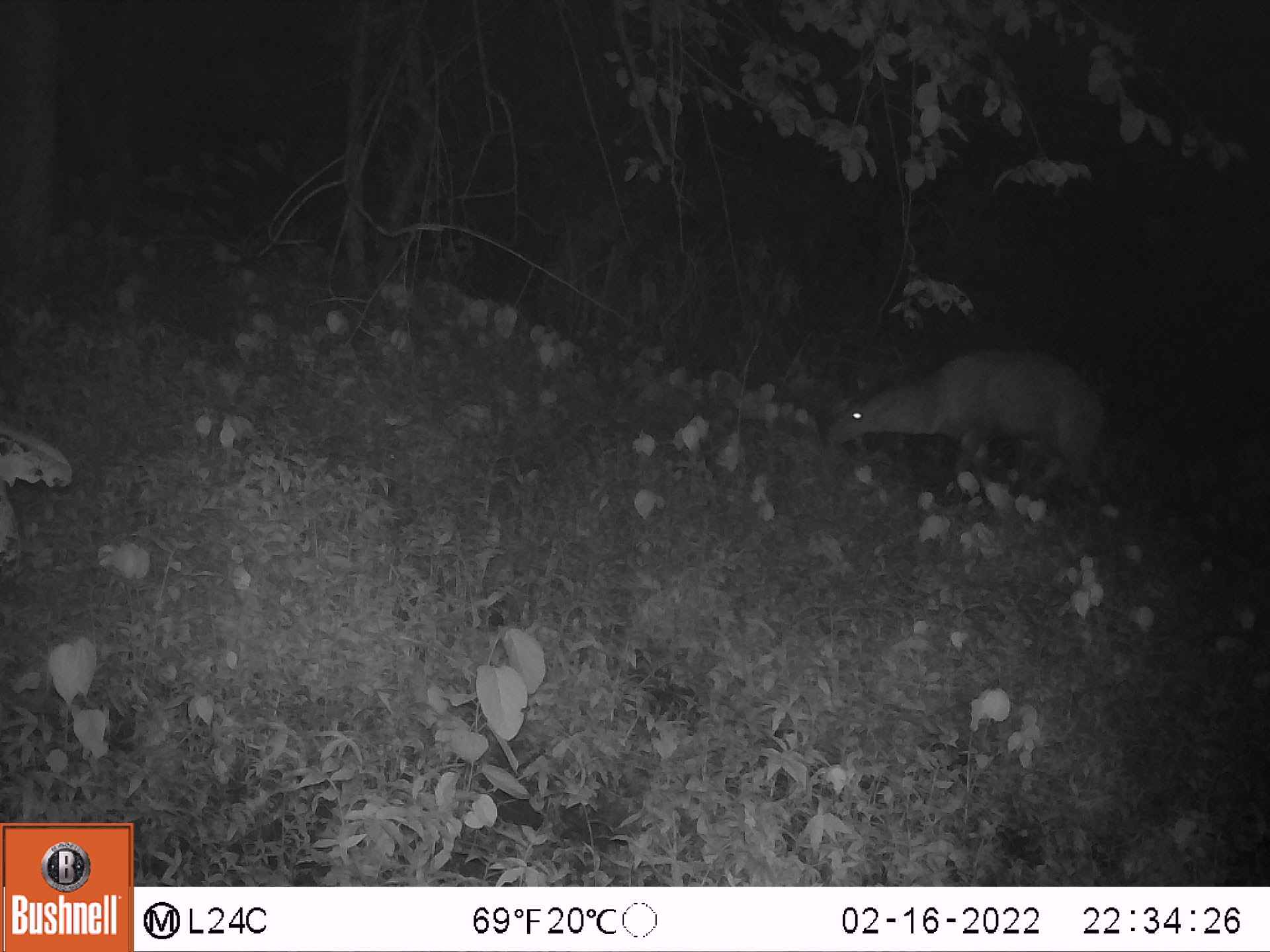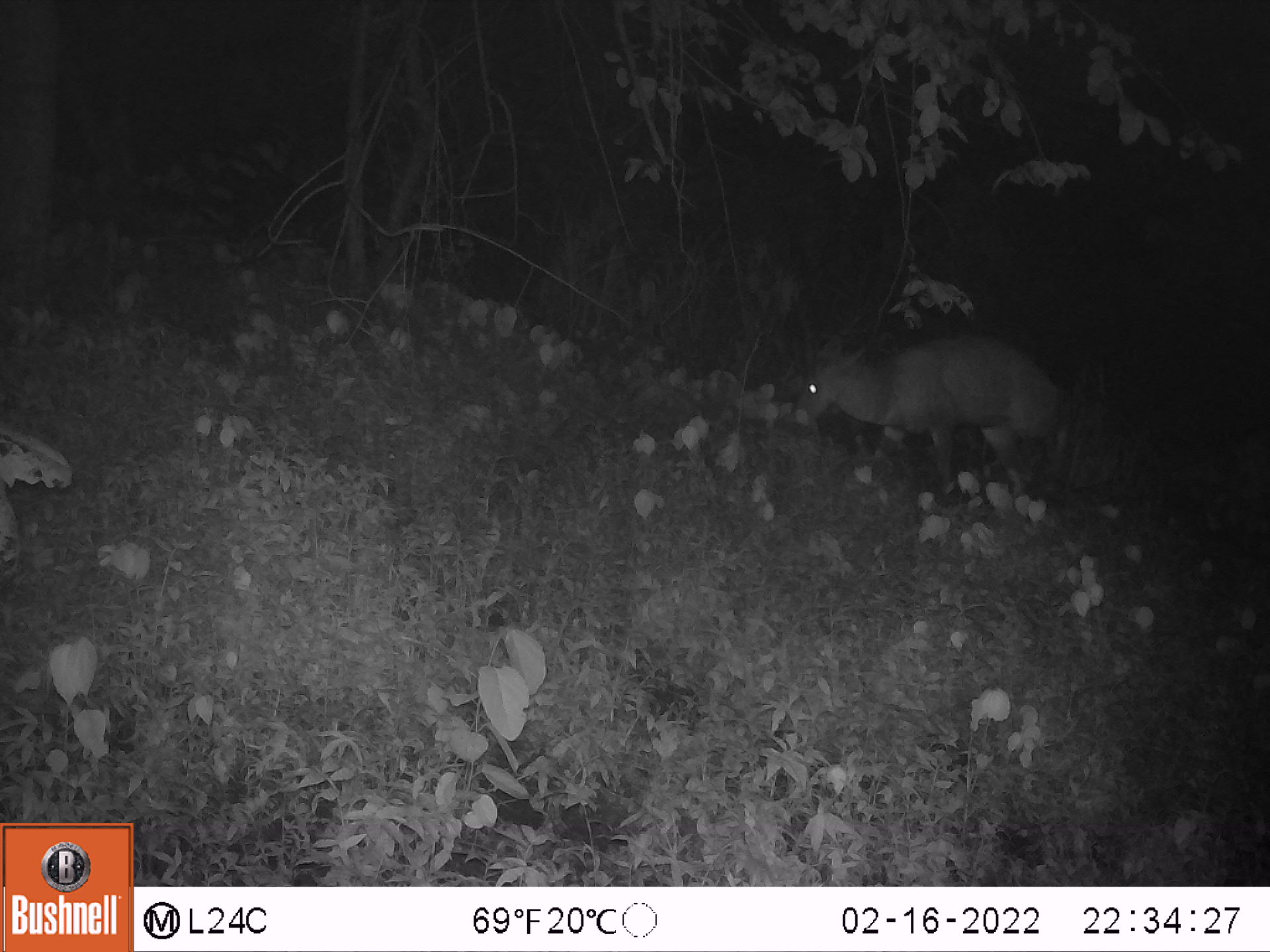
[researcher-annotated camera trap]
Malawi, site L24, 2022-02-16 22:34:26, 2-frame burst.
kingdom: Animalia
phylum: Chordata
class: Mammalia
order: Artiodactyla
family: Bovidae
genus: Tragelaphus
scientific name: Tragelaphus sylvaticus sylvaticus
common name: cape bushbuck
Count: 1.